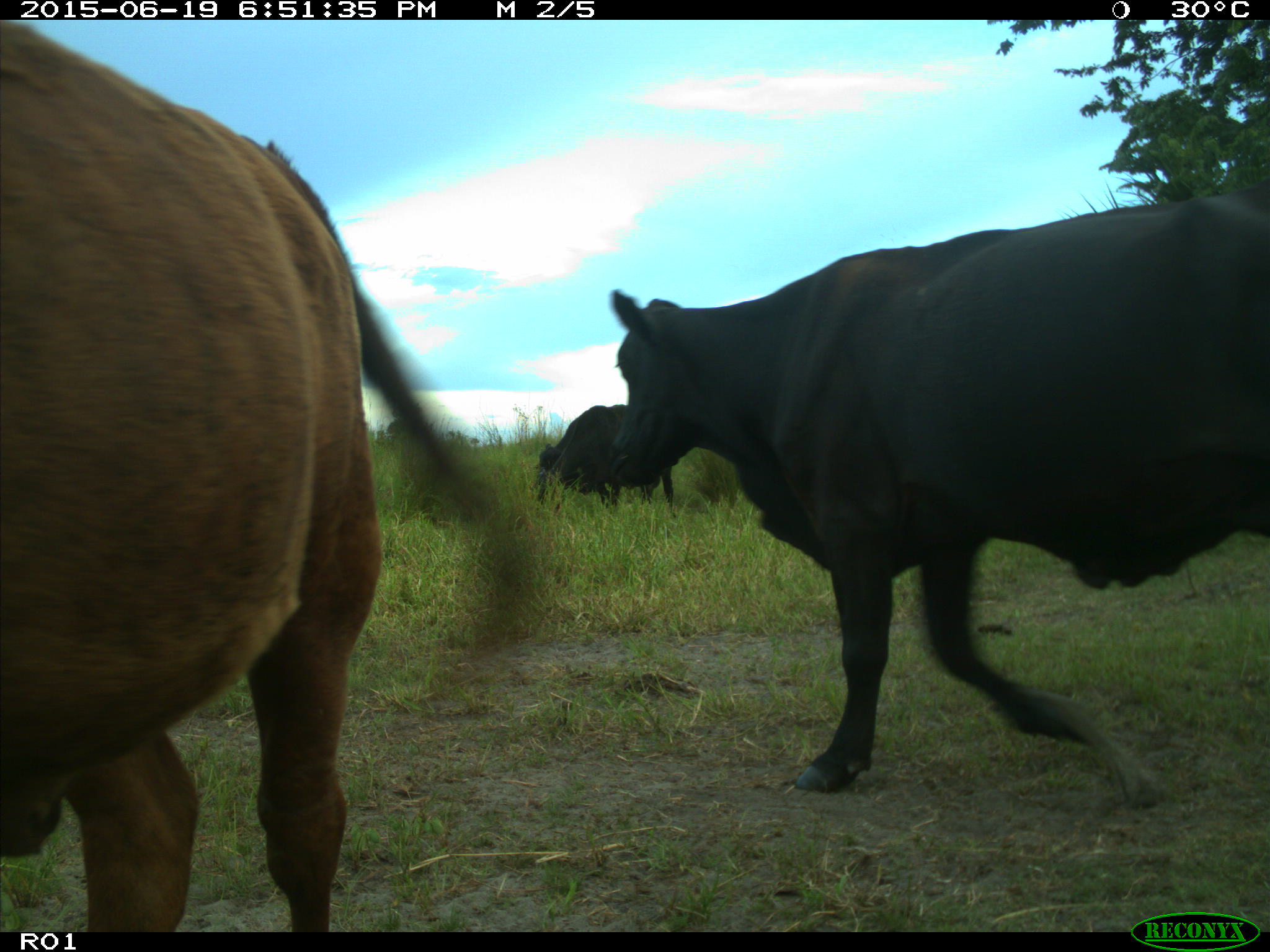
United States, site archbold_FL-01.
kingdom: Animalia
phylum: Chordata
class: Mammalia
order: Artiodactyla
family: Bovidae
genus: Bos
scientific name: Bos taurus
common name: domestic cow